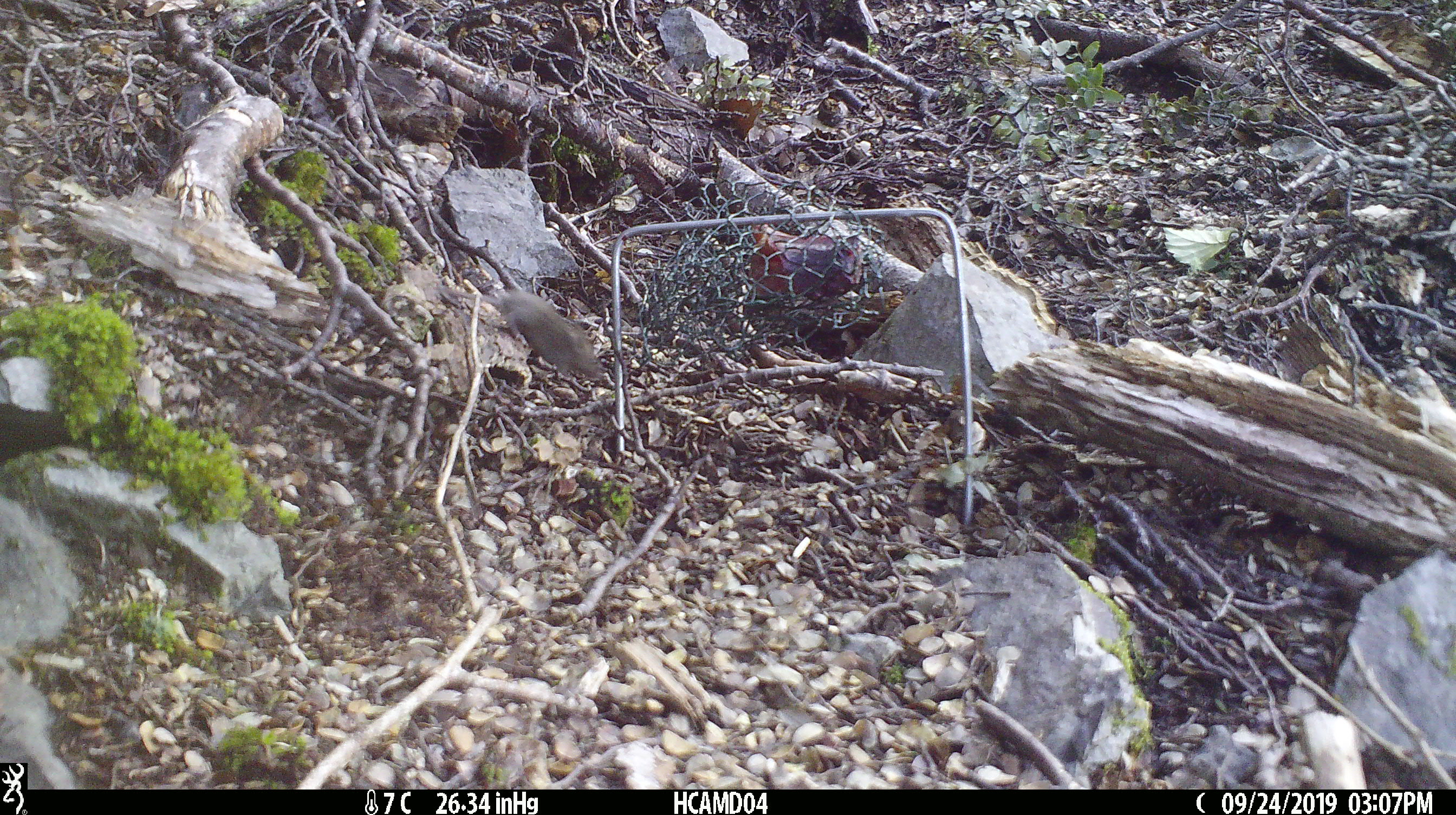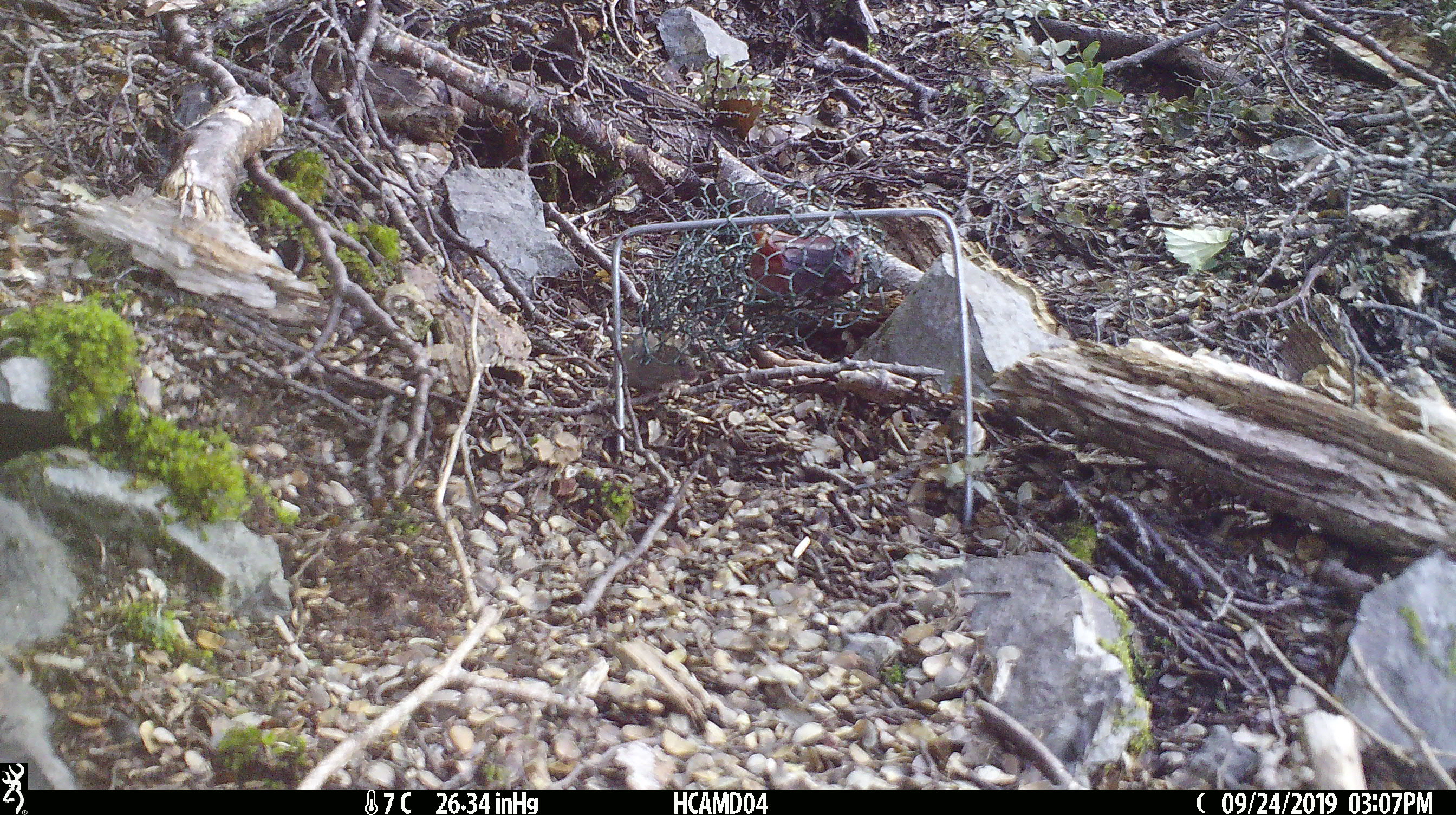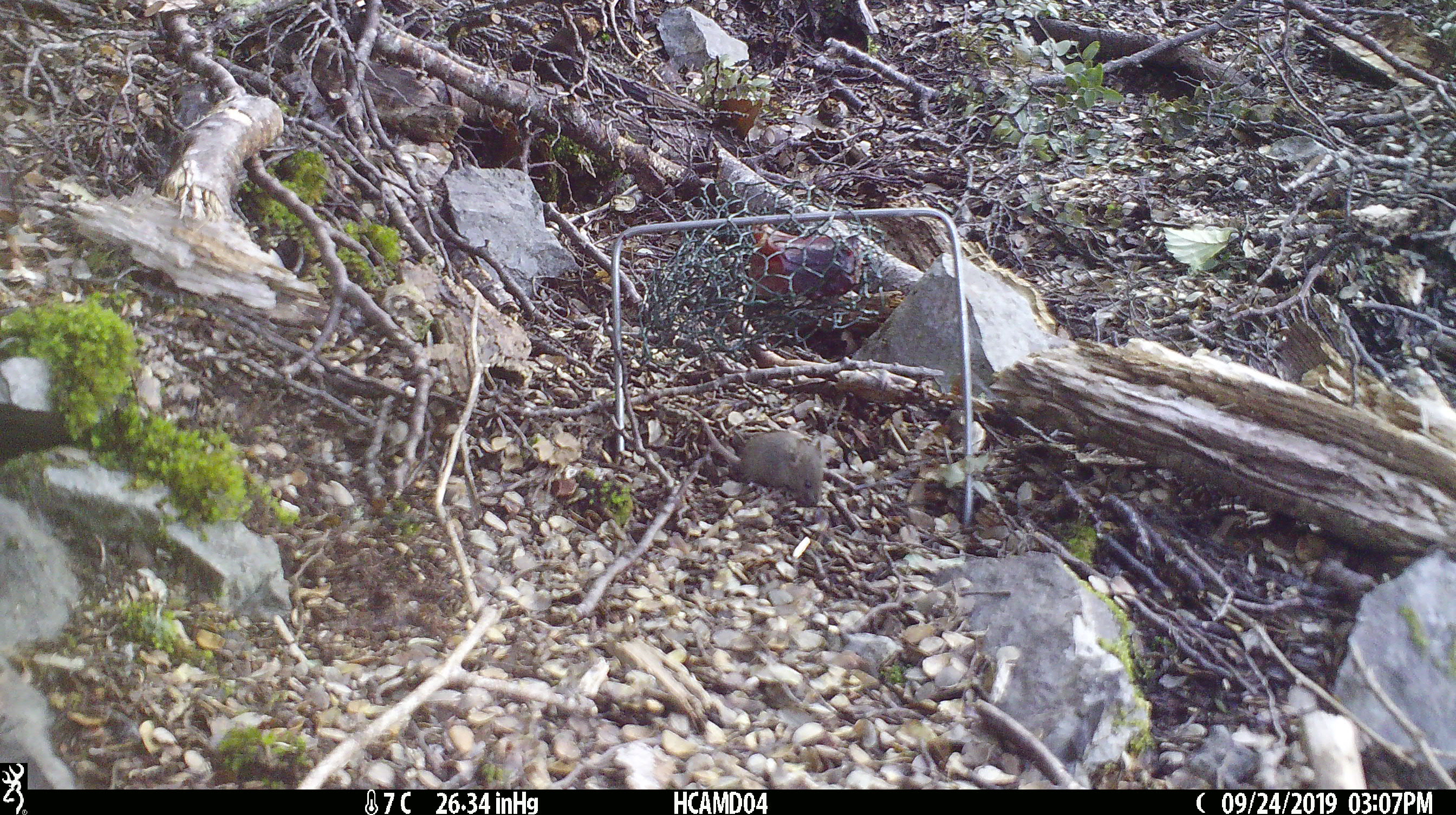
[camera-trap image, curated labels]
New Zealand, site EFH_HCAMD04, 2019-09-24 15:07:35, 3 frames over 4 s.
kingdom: Animalia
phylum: Chordata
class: Mammalia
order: Rodentia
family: Muridae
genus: Mus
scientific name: Mus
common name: mouse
Mouse (Mus).